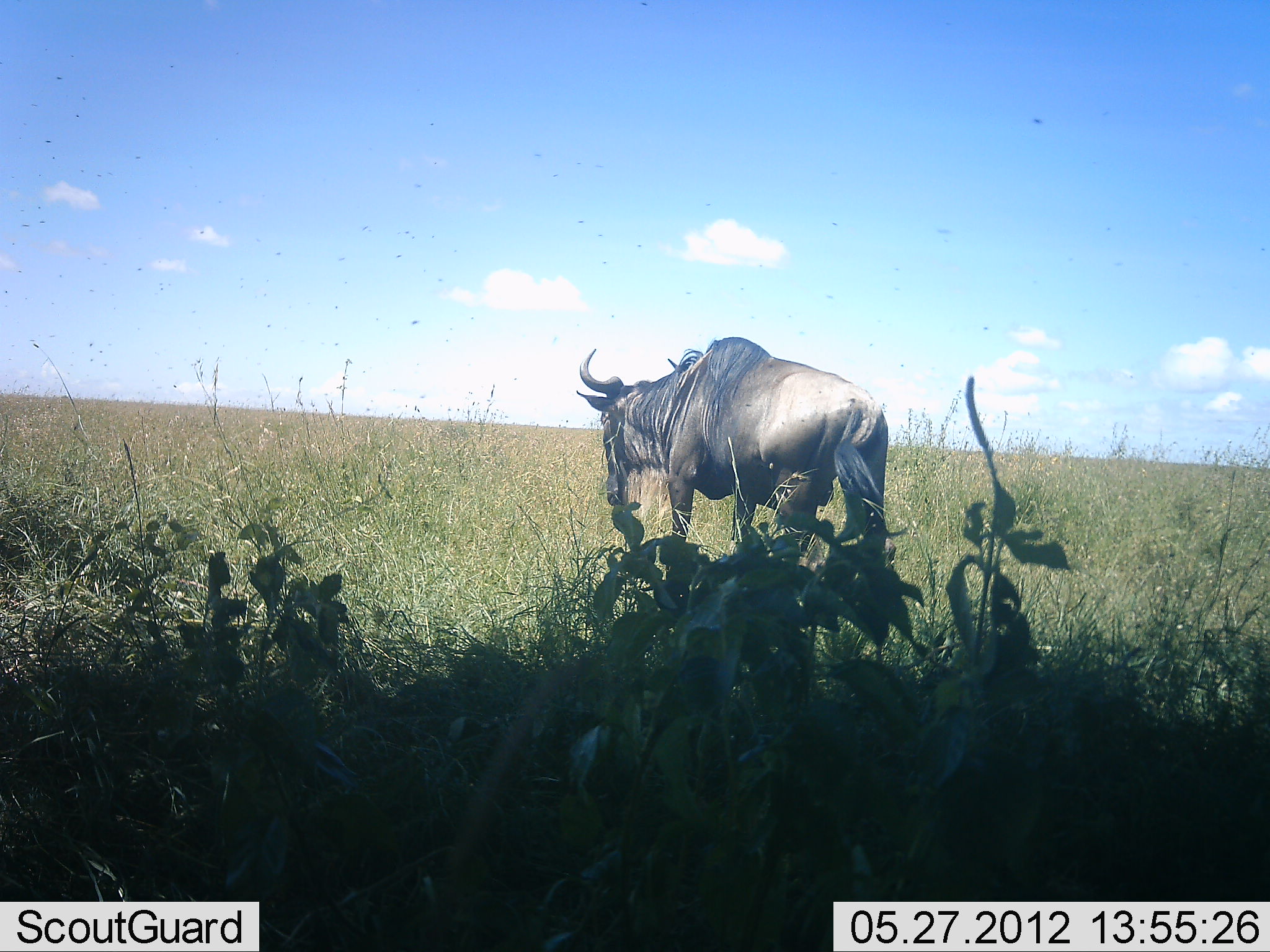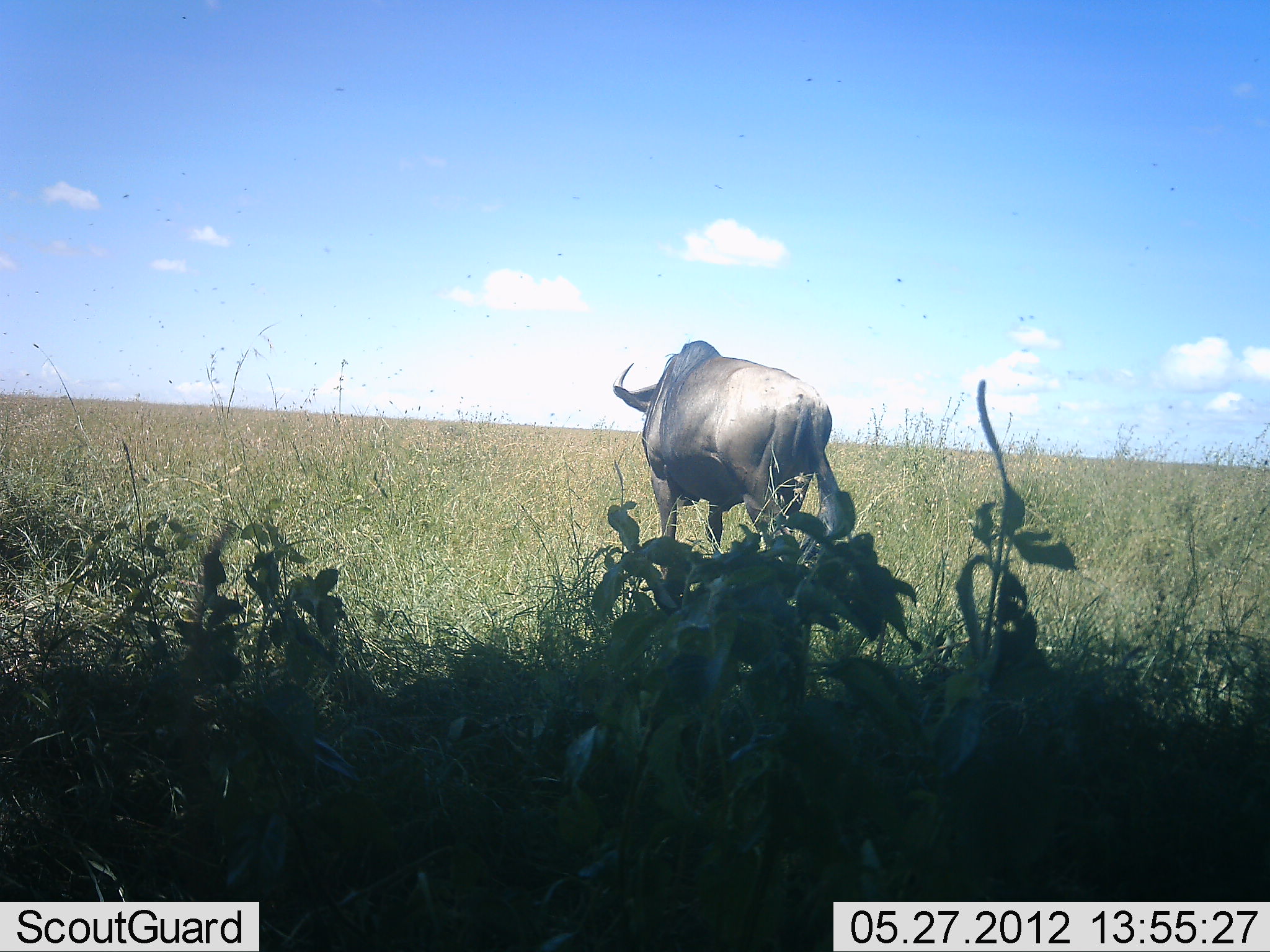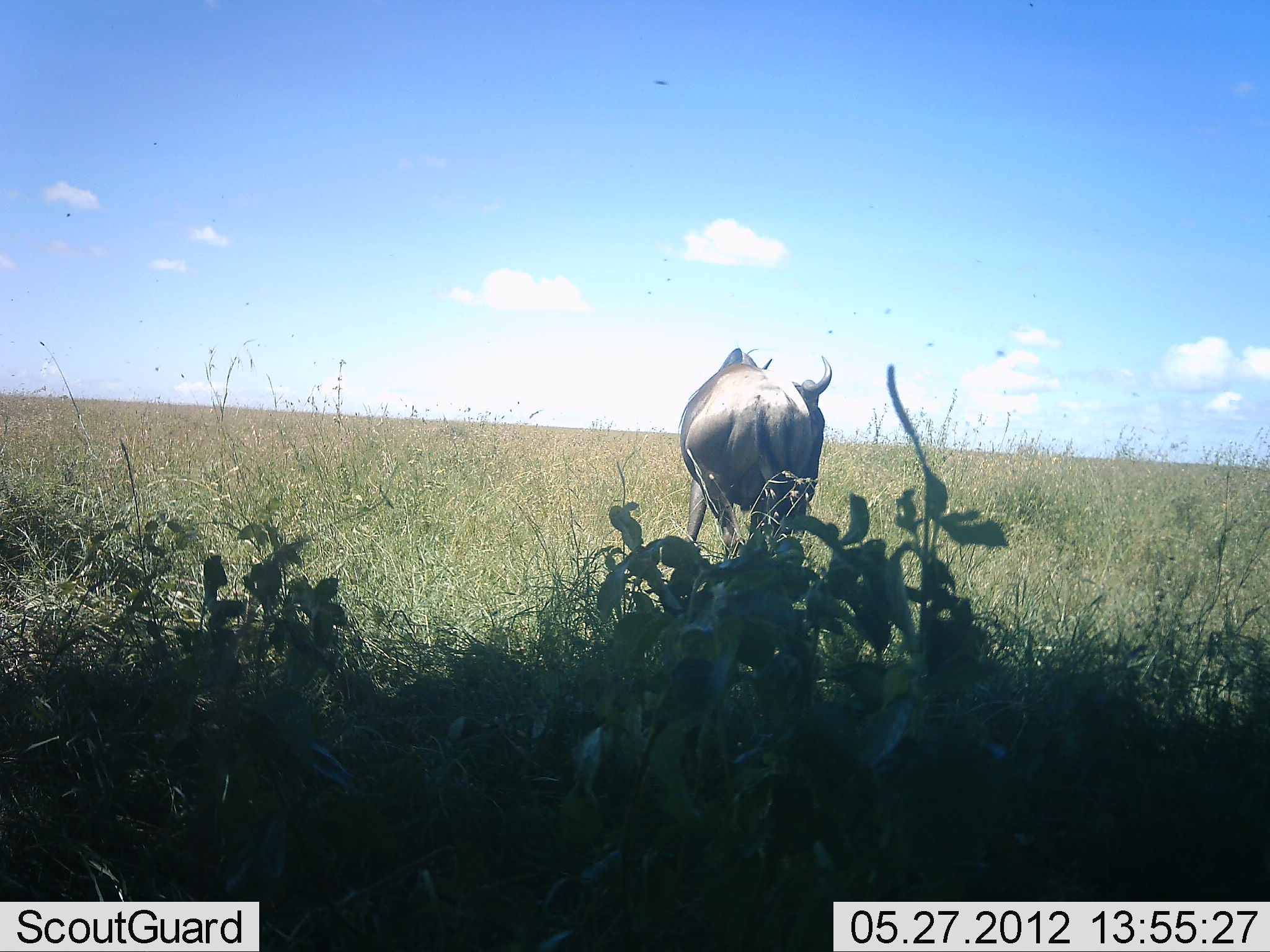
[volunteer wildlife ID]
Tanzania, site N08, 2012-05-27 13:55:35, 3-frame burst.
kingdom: Animalia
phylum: Chordata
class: Mammalia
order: Artiodactyla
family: Bovidae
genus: Connochaetes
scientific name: Connochaetes taurinus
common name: blue wildebeest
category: wildebeest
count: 1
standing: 29%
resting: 0%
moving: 65%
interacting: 3%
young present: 0%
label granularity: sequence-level